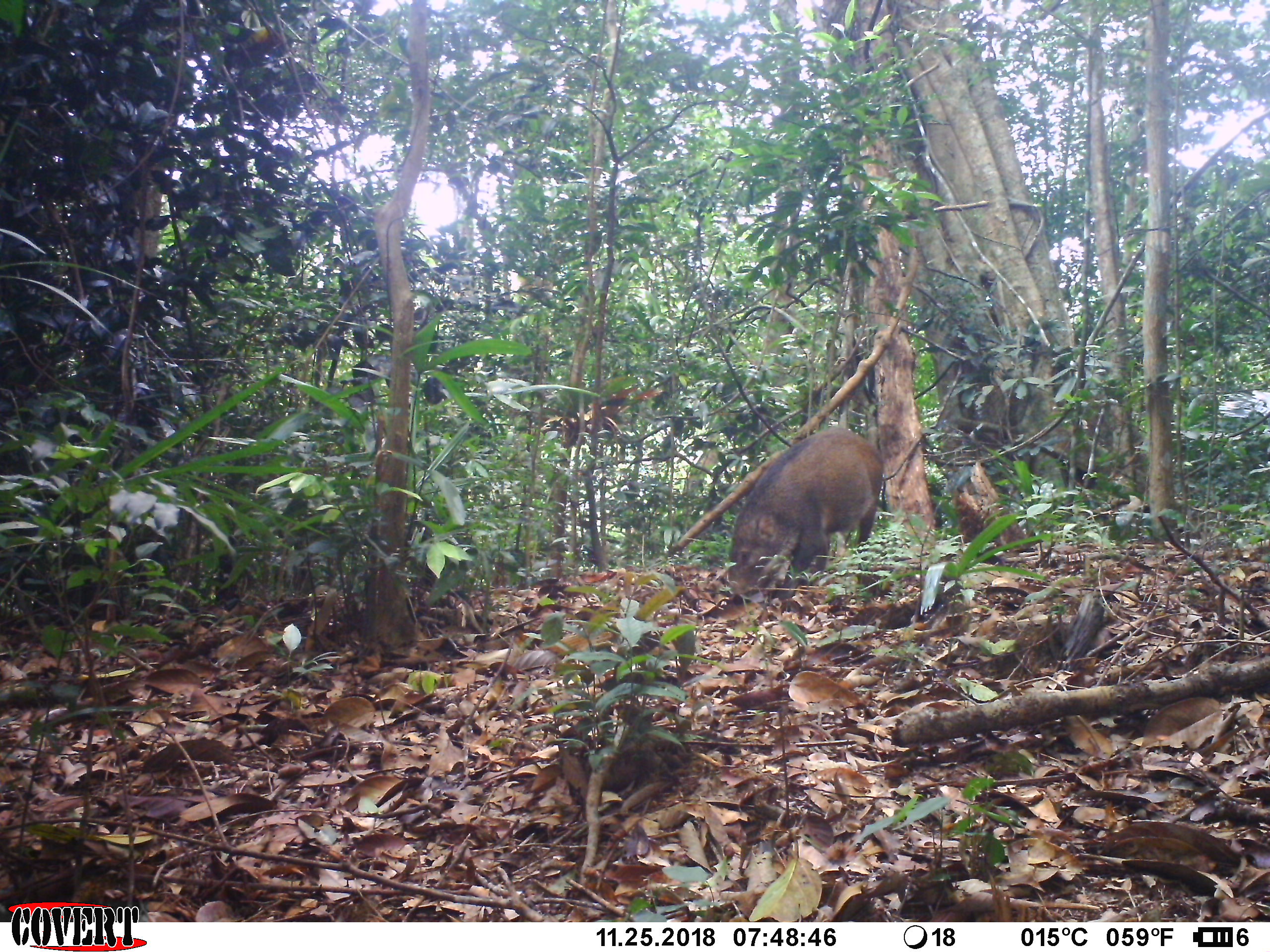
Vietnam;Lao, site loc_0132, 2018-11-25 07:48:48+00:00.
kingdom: Animalia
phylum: Chordata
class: Mammalia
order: Artiodactyla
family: Suidae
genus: Sus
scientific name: Sus scrofa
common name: eurasian wild pig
Eurasian wild pig (Sus scrofa). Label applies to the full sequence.